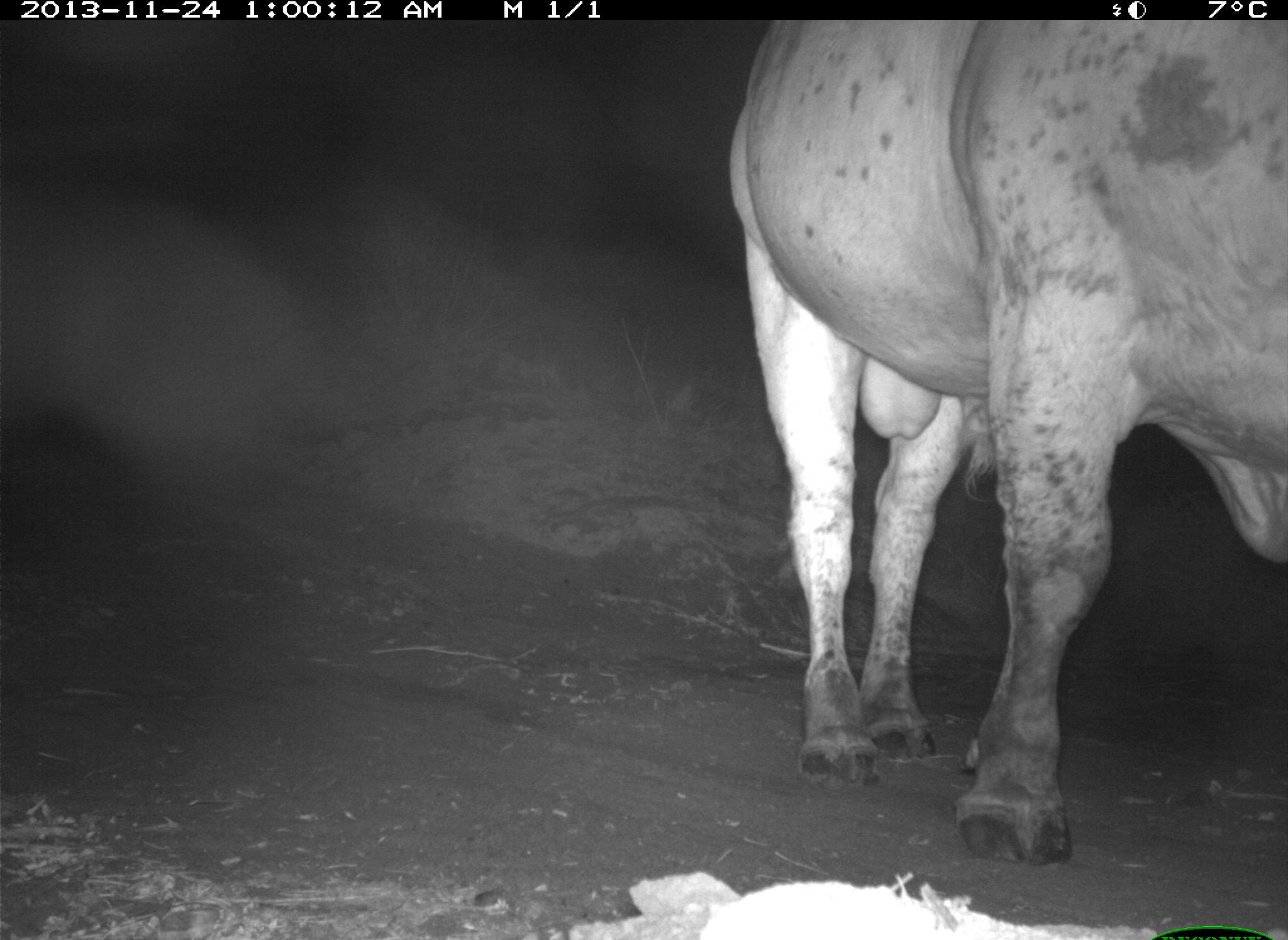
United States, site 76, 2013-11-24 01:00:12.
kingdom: Animalia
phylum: Chordata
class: Mammalia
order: Artiodactyla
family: Bovidae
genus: Bos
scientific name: Bos taurus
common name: cow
Cow (Bos taurus).